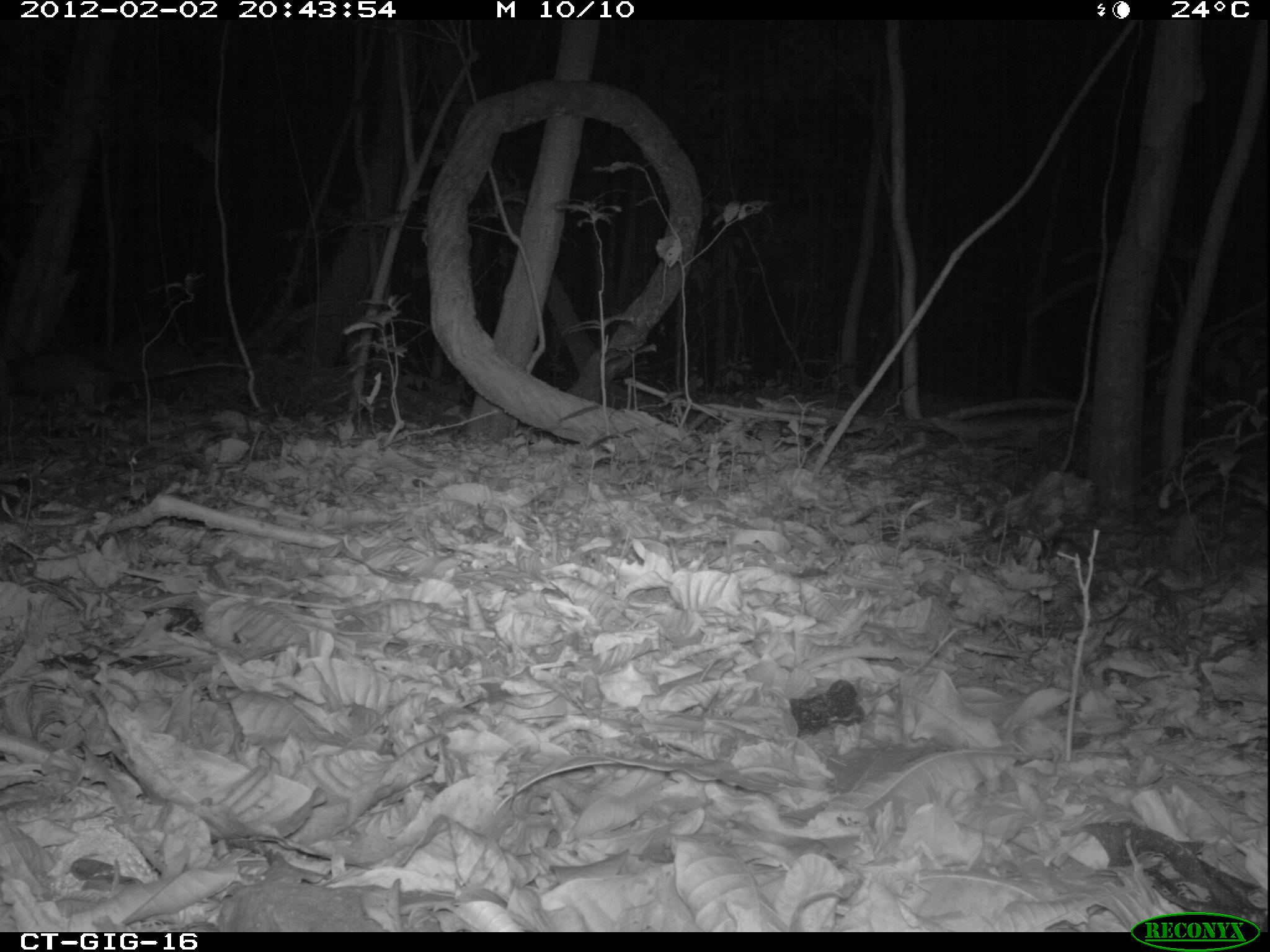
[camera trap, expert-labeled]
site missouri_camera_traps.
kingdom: Animalia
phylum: Chordata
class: Mammalia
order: Didelphimorphia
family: Didelphidae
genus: Didelphis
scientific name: Didelphis marsupialis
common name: common opossum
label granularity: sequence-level